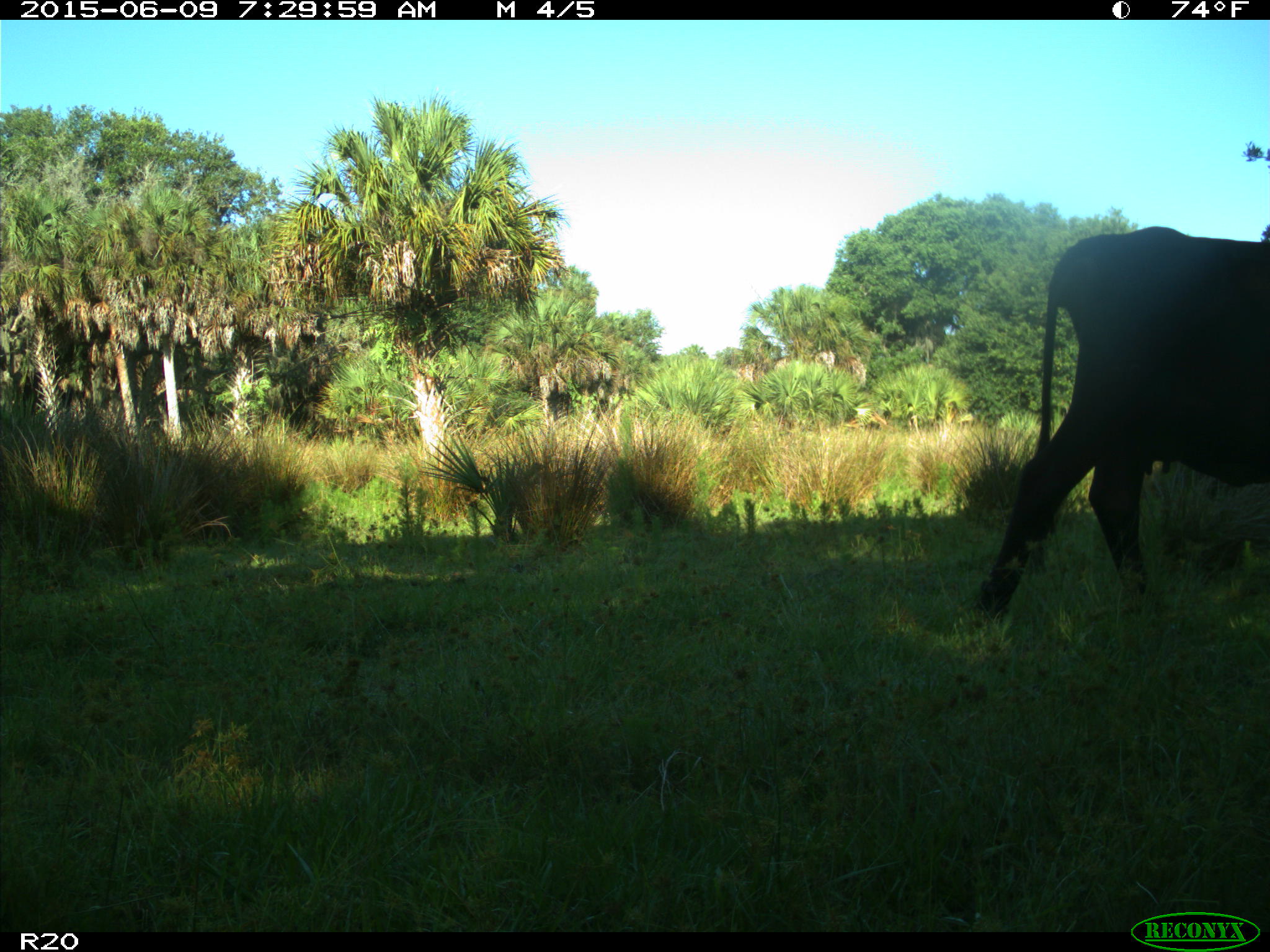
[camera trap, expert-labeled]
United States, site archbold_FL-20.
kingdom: Animalia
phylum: Chordata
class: Mammalia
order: Artiodactyla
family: Bovidae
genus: Bos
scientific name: Bos taurus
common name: domestic cow